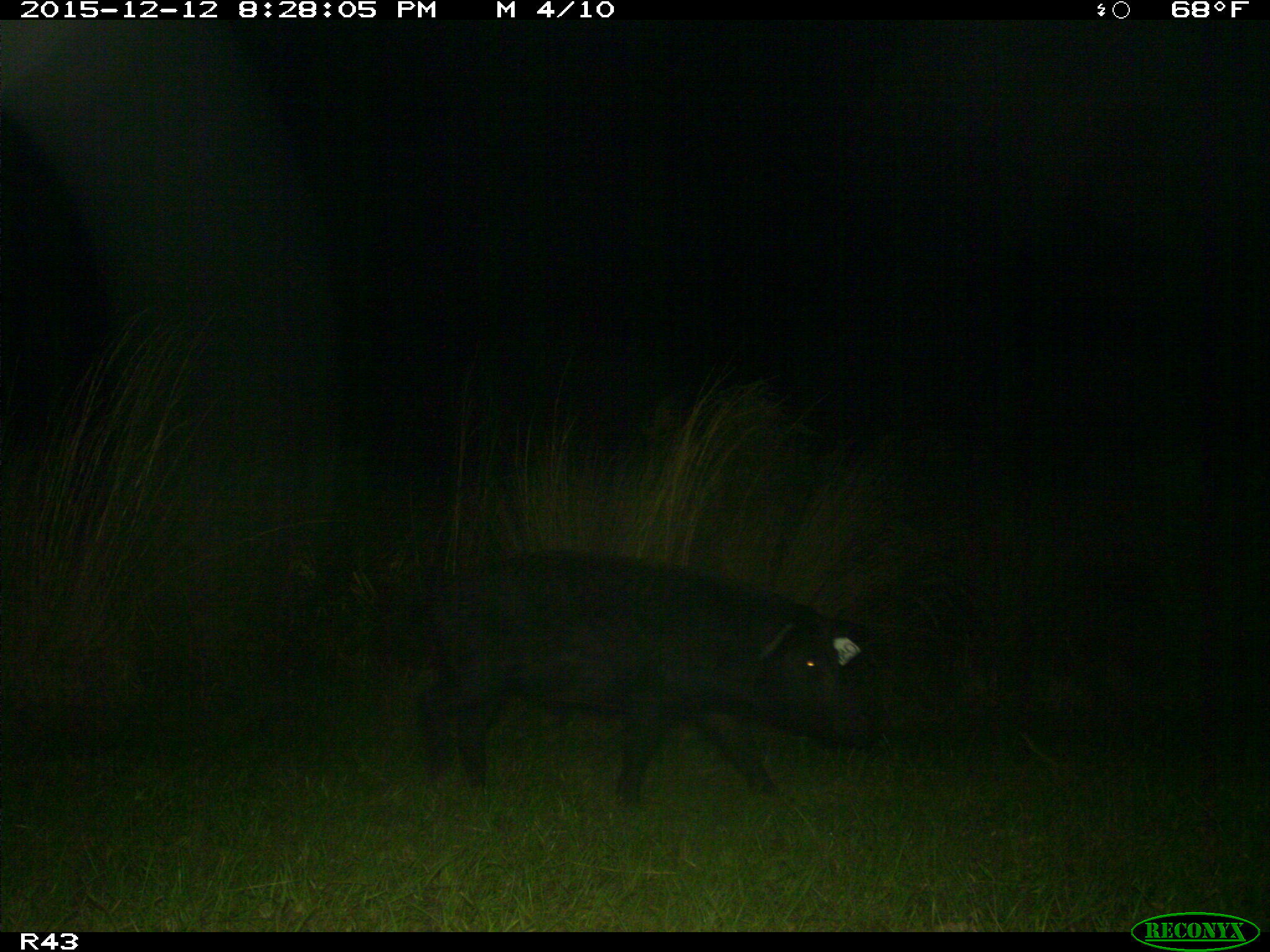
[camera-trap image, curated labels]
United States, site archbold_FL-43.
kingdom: Animalia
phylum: Chordata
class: Mammalia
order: Artiodactyla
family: Suidae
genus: Sus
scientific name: Sus scrofa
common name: wild boar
Sus scrofa (wild boar).